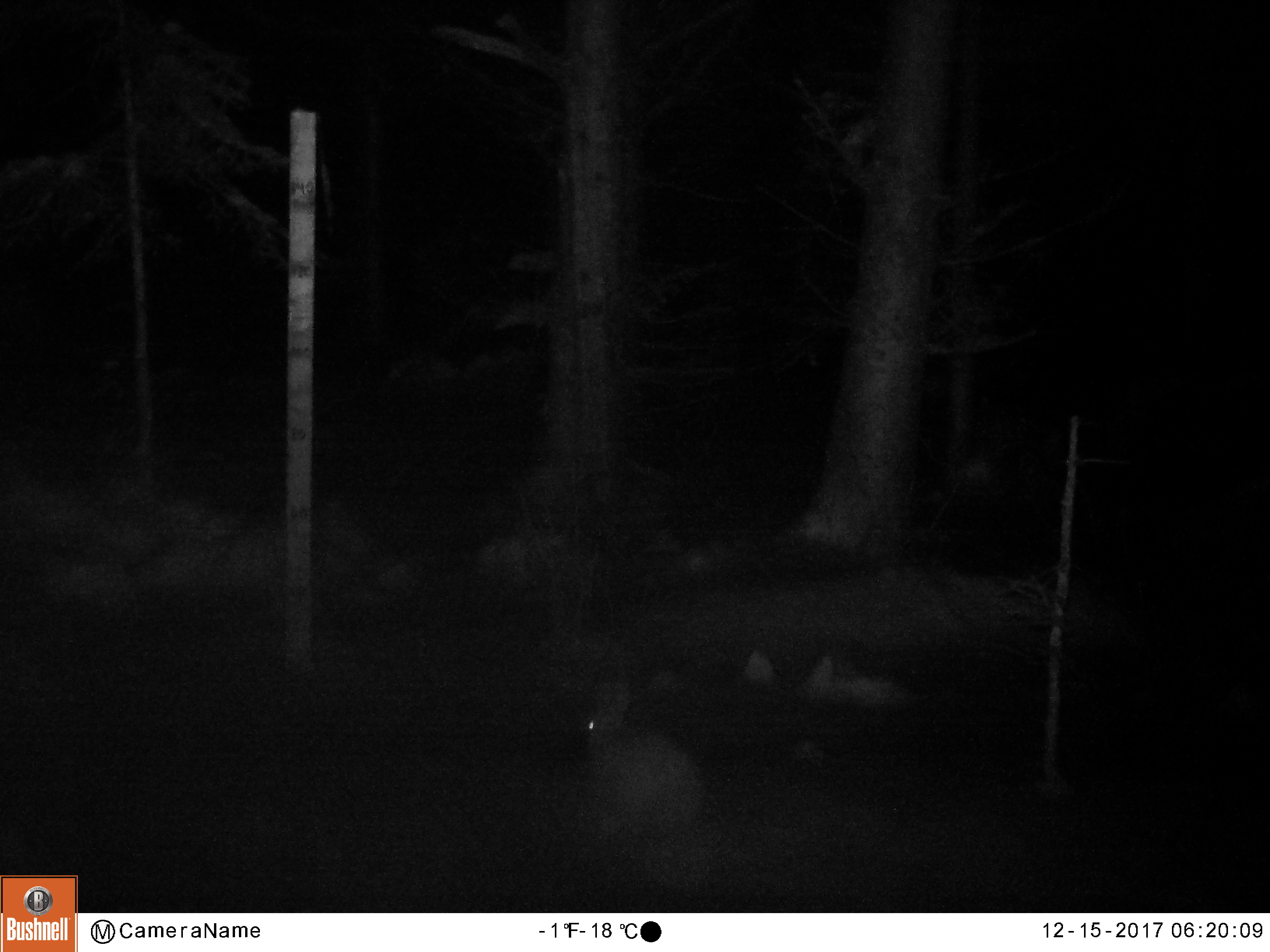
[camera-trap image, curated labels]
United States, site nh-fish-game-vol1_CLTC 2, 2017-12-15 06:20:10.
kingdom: Animalia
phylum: Chordata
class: Mammalia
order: Lagomorpha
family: Leporidae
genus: Lepus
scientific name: Lepus americanus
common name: snowshoe hare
Snowshoe hare (Lepus americanus).